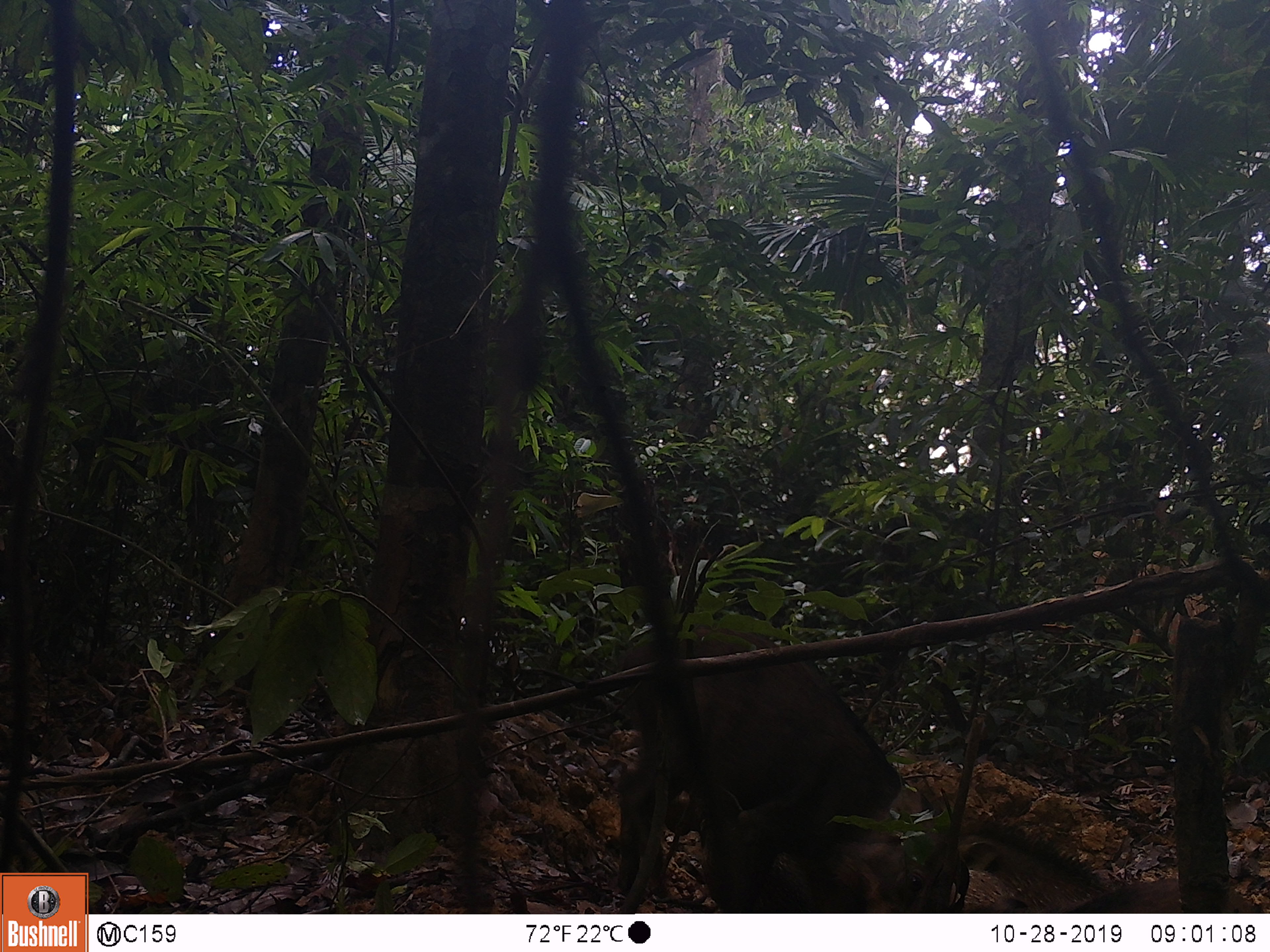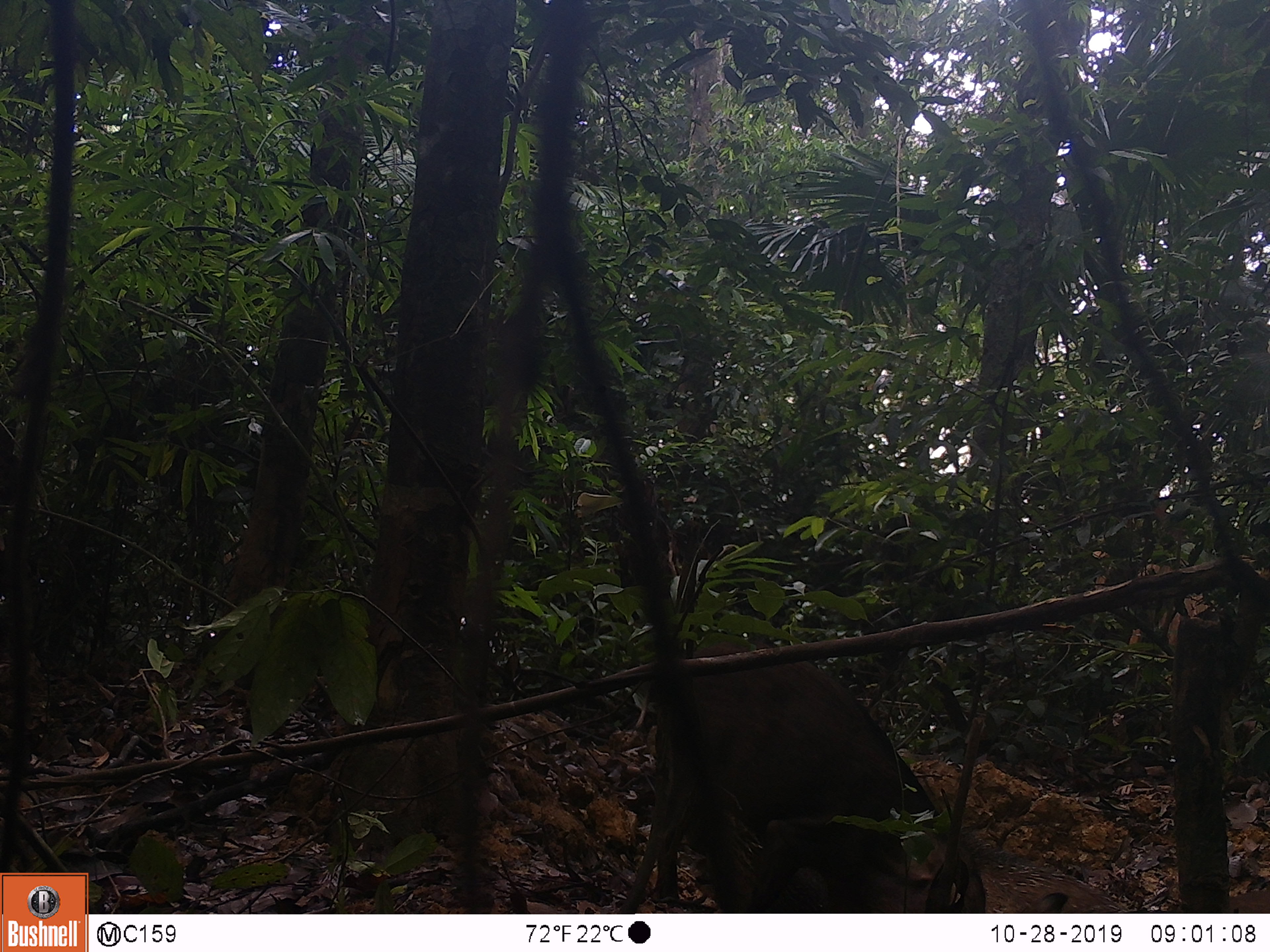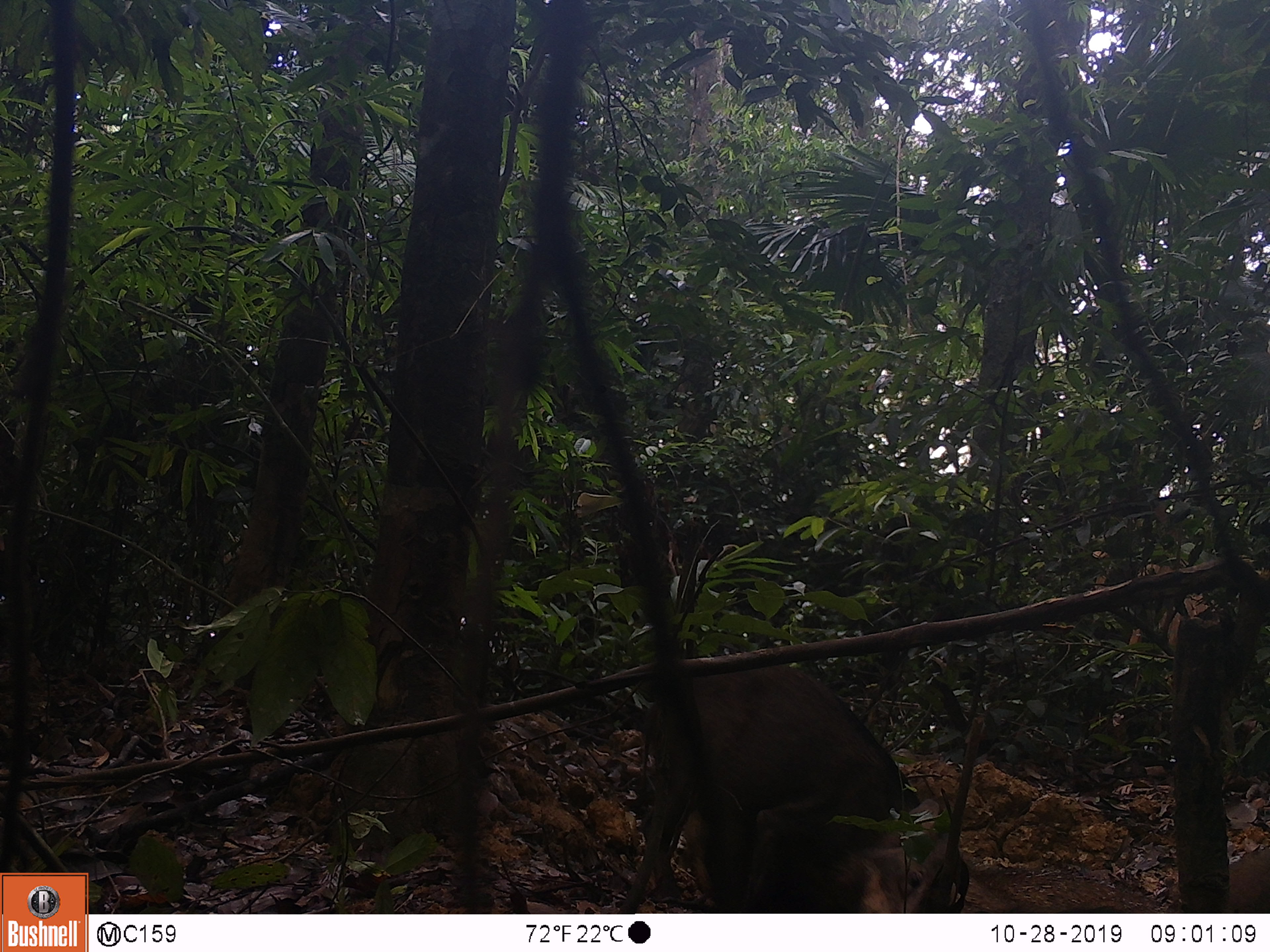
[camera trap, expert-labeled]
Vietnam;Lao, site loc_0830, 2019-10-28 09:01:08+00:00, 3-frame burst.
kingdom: Animalia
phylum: Chordata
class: Mammalia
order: Artiodactyla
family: Suidae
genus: Sus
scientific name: Sus scrofa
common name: eurasian wild pig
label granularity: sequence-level